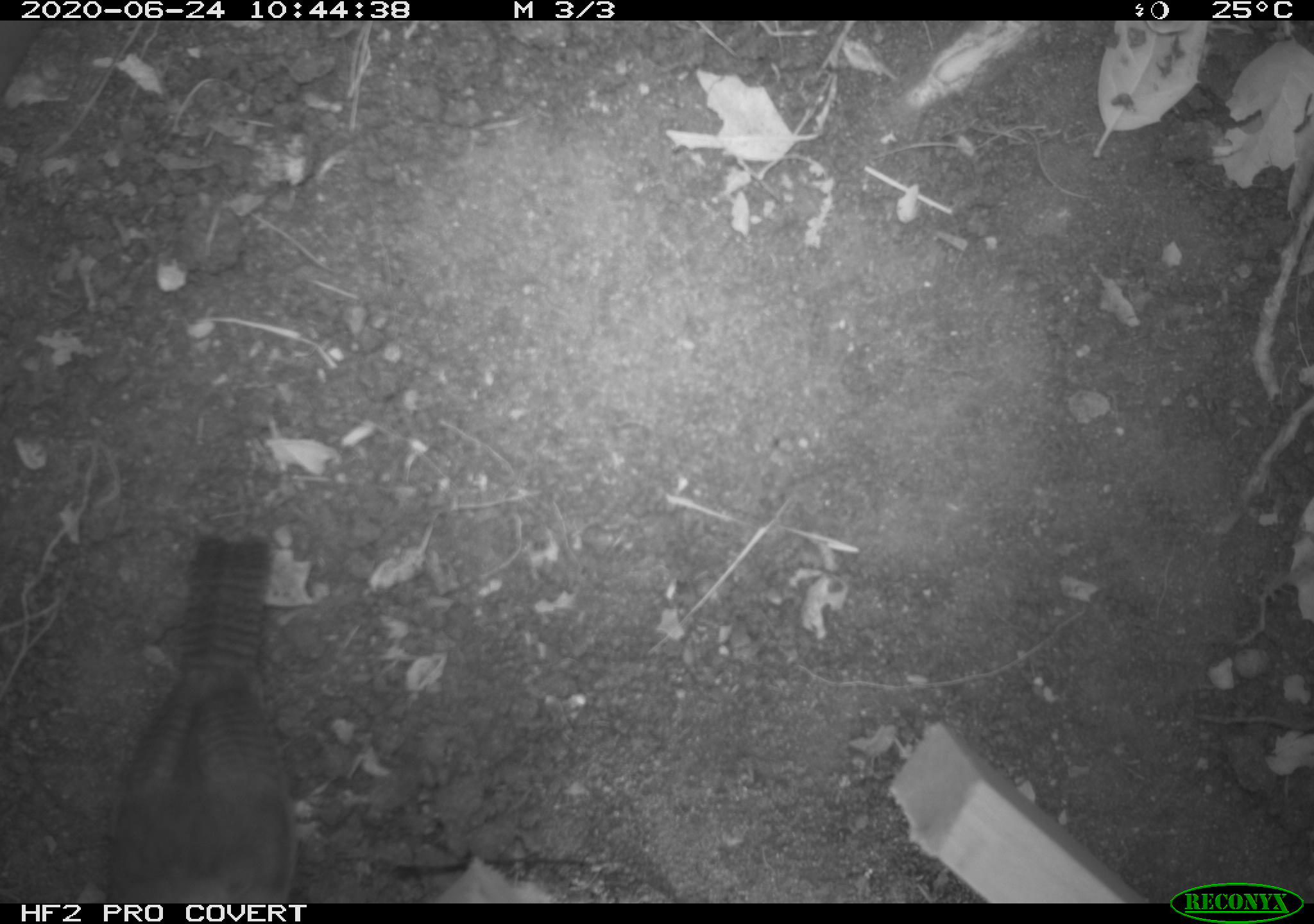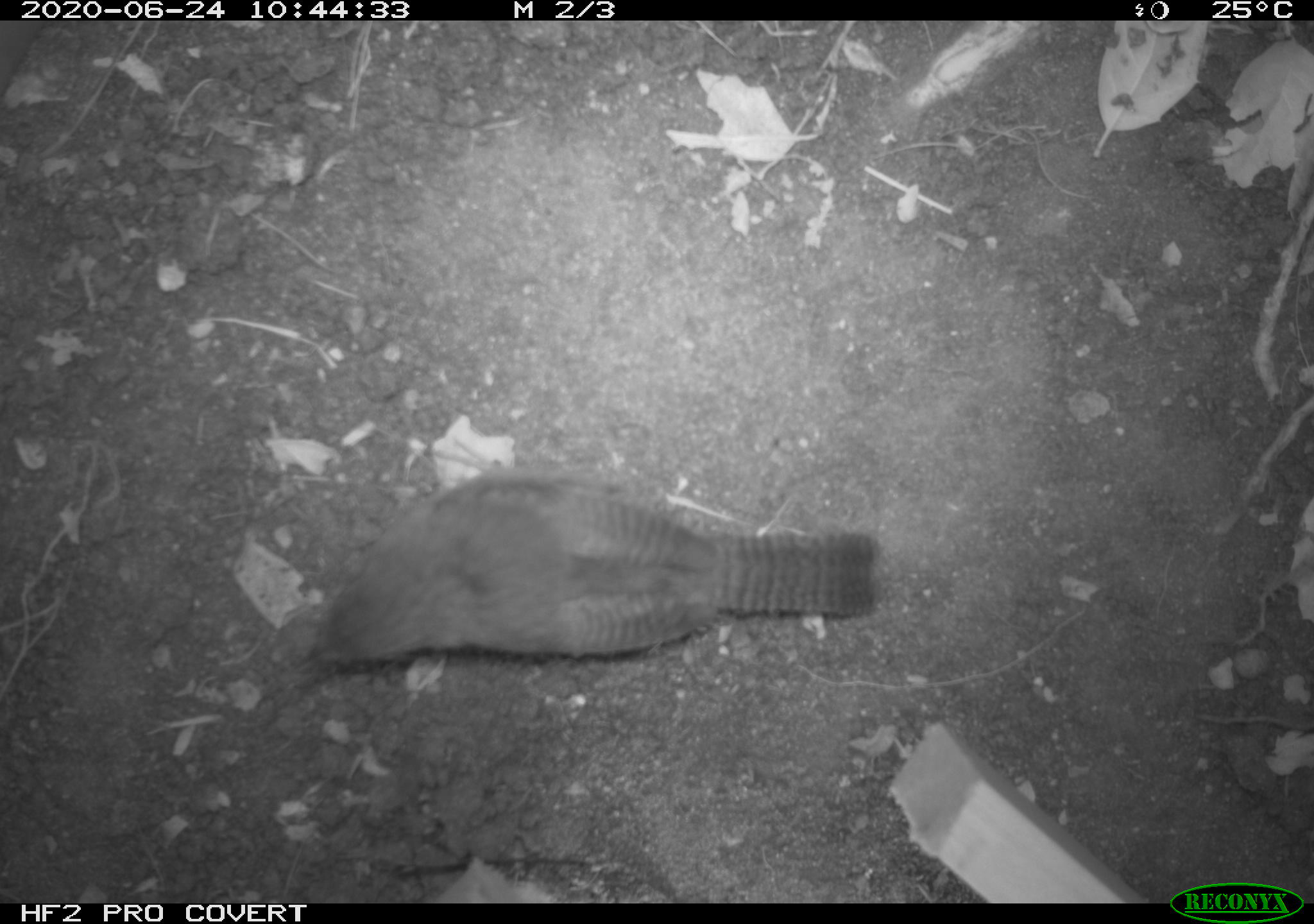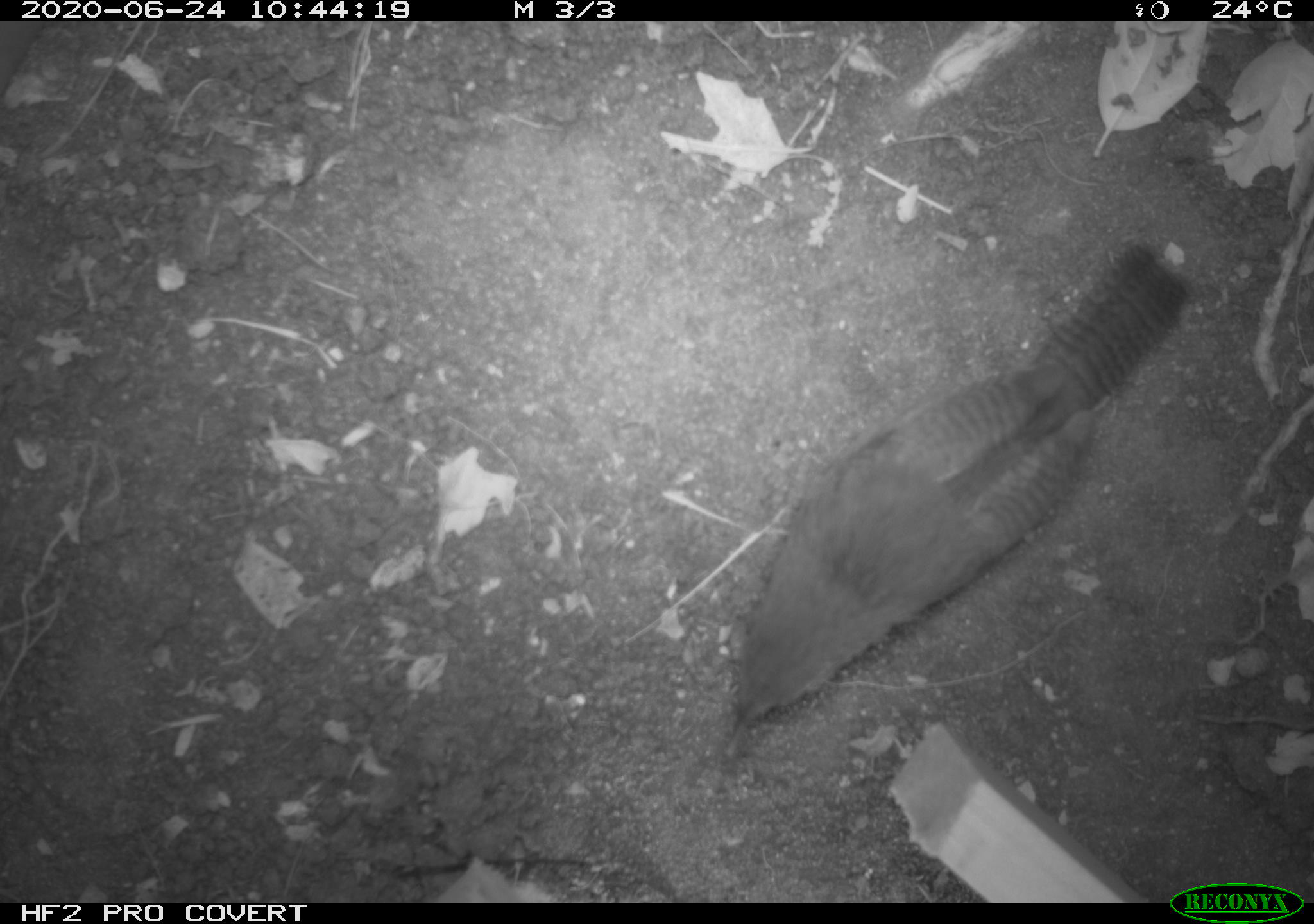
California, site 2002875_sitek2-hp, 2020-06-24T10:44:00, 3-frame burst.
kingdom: Animalia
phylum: Chordata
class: Aves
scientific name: Aves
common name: bird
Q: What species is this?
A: Bird (Aves).